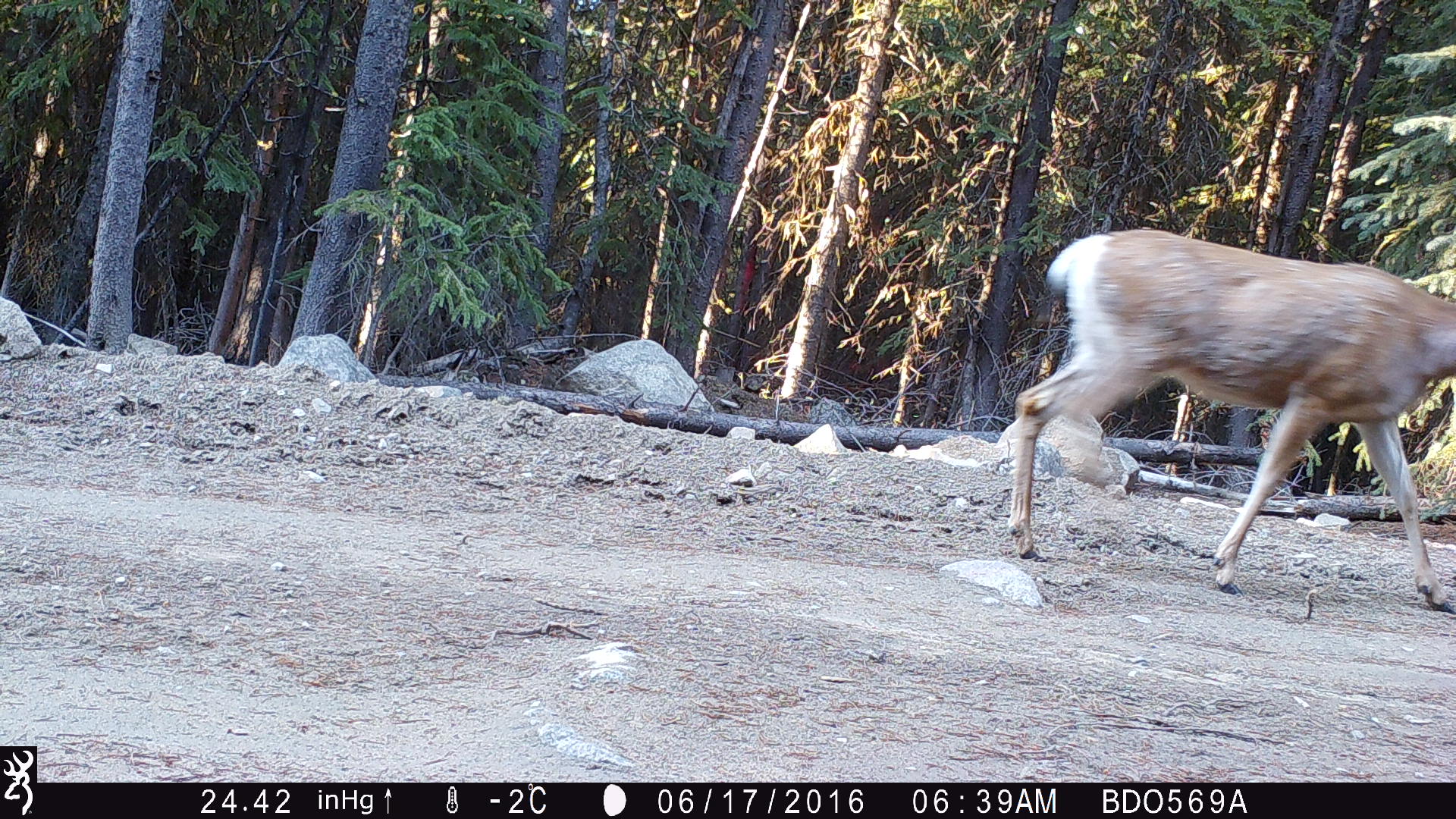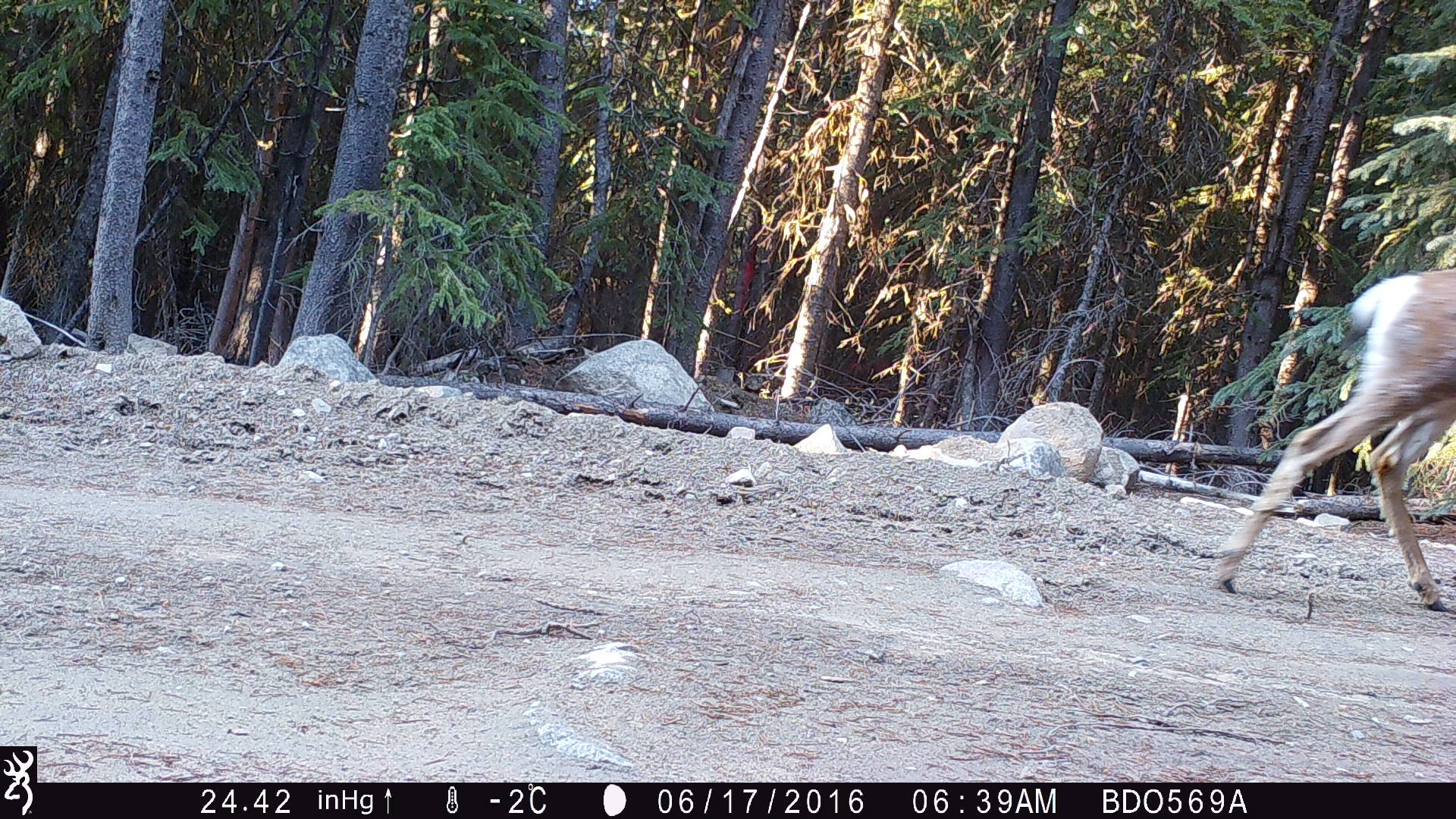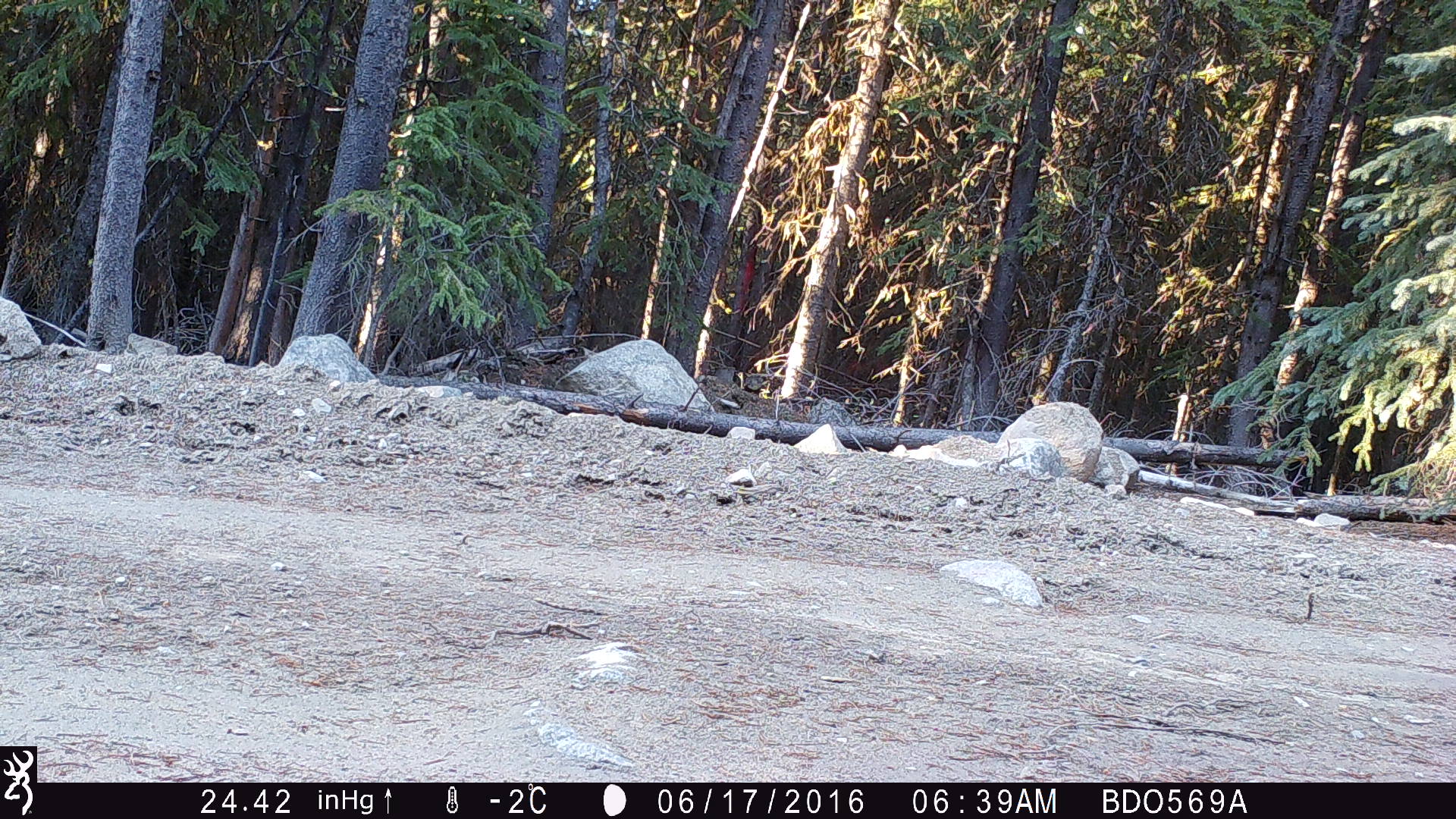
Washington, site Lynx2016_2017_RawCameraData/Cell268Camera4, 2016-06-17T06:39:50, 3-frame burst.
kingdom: Animalia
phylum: Chordata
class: Mammalia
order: Artiodactyla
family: Cervidae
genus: Odocoileus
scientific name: Odocoileus hemionus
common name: mule deer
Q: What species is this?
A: Odocoileus hemionus (mule deer).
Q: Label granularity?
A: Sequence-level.